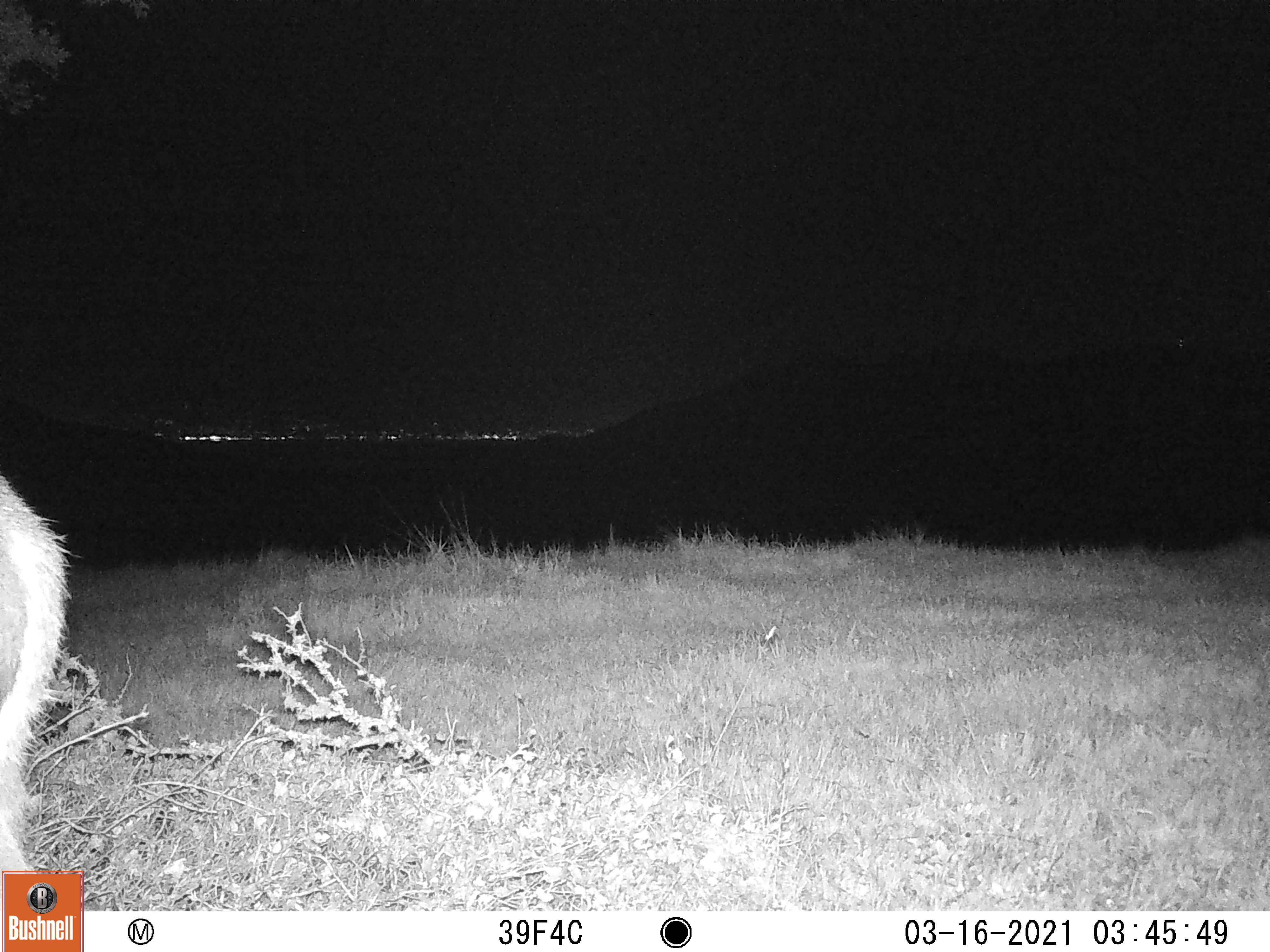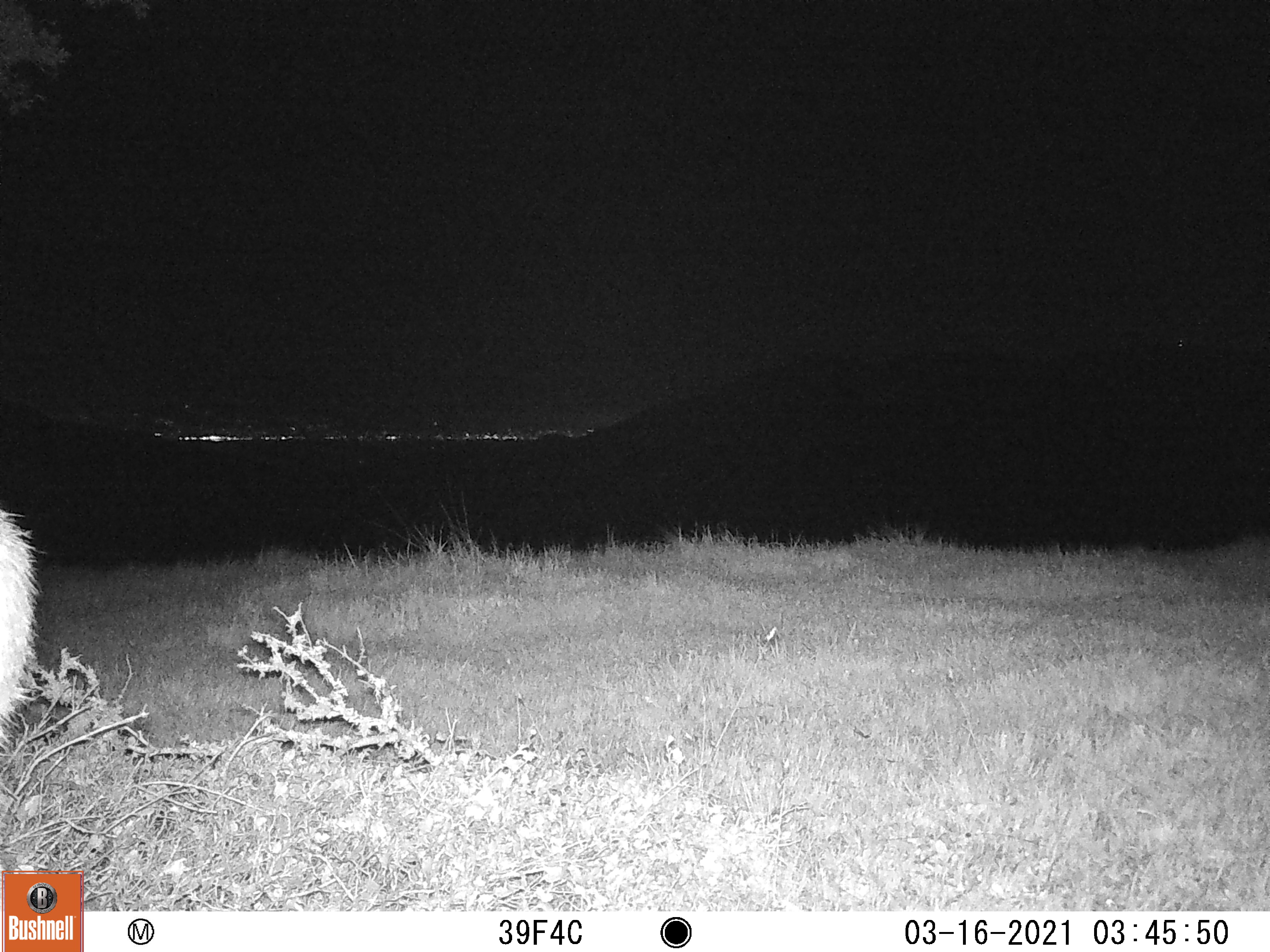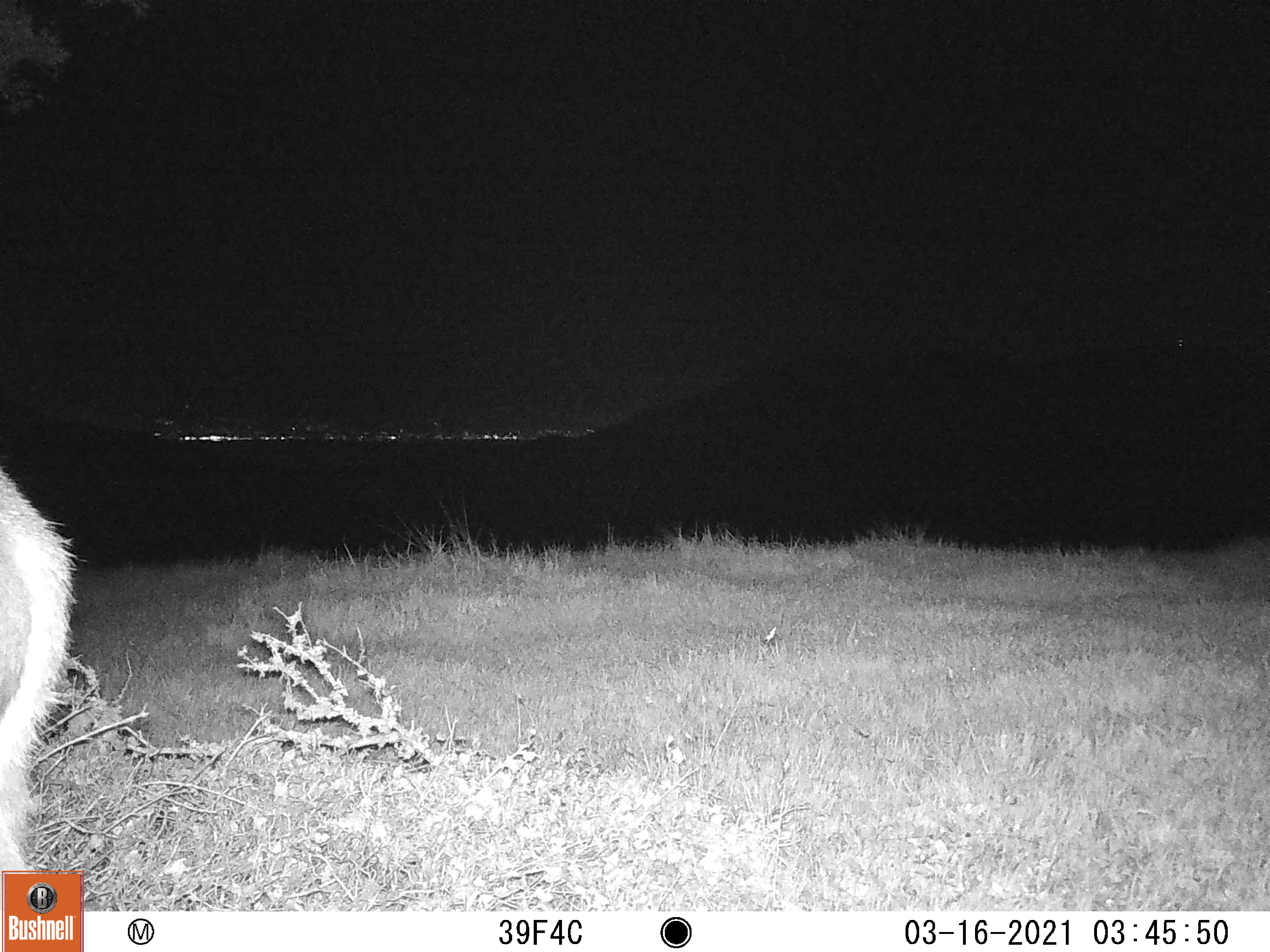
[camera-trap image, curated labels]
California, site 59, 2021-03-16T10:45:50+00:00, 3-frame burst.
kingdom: Animalia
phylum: Chordata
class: Mammalia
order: Artiodactyla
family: Cervidae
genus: Odocoileus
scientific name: Odocoileus hemionus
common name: mule deer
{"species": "mule deer (Odocoileus hemionus)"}